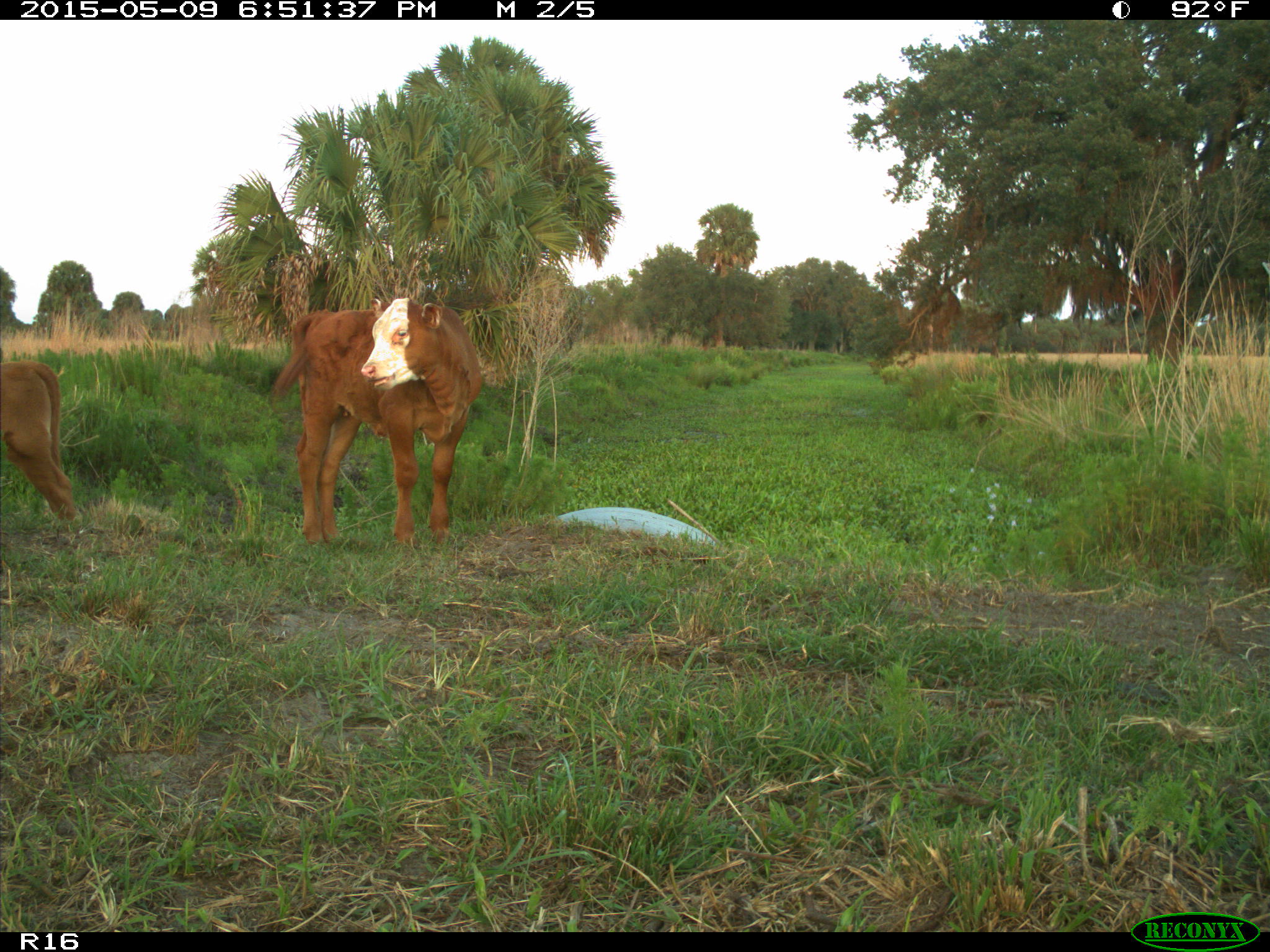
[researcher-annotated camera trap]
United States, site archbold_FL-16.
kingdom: Animalia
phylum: Chordata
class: Mammalia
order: Artiodactyla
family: Bovidae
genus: Bos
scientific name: Bos taurus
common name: domestic cow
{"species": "Bos taurus (domestic cow)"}